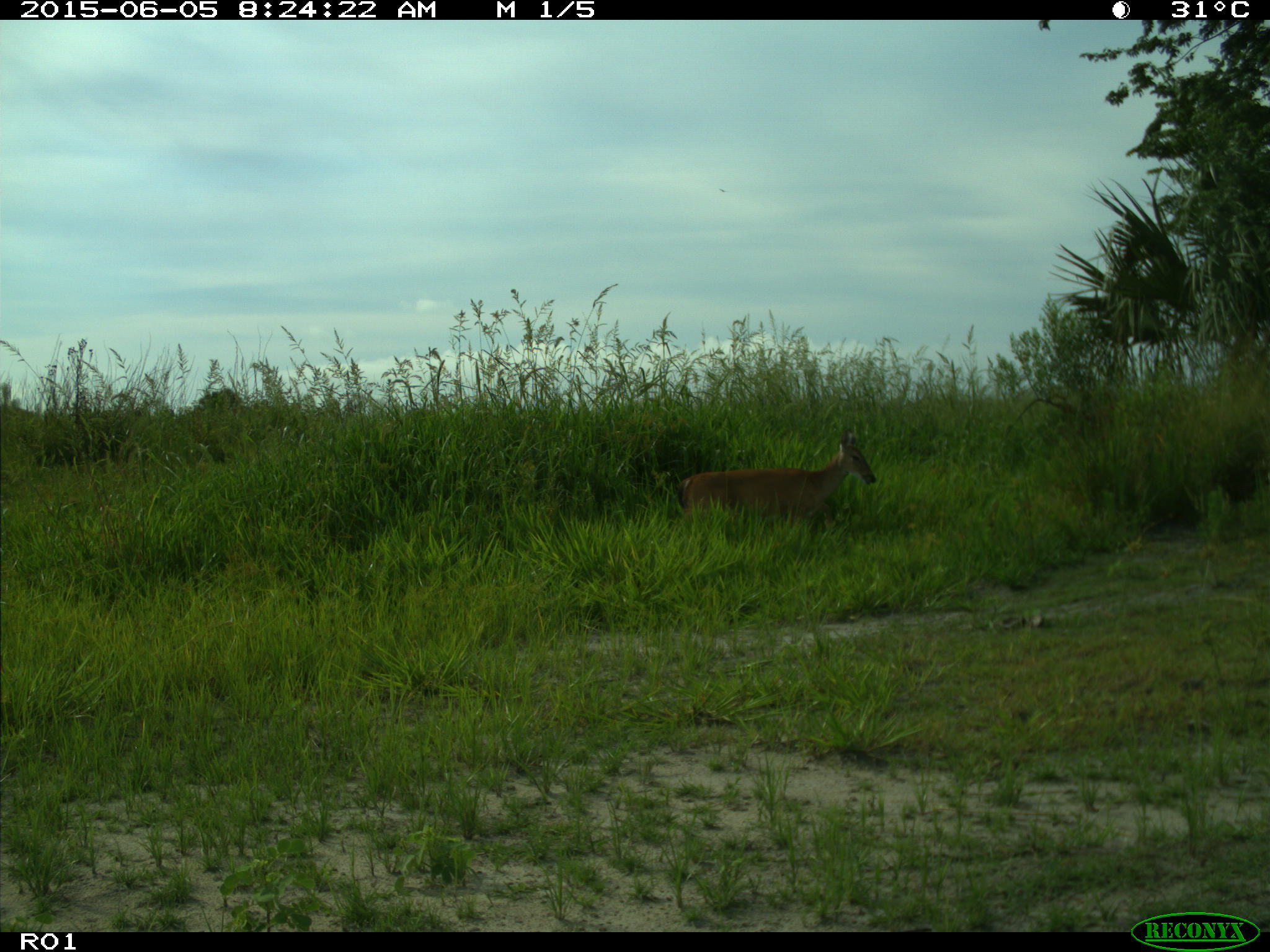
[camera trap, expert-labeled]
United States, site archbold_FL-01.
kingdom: Animalia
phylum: Chordata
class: Mammalia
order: Artiodactyla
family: Cervidae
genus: Odocoileus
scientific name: Odocoileus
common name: deer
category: unidentified deer